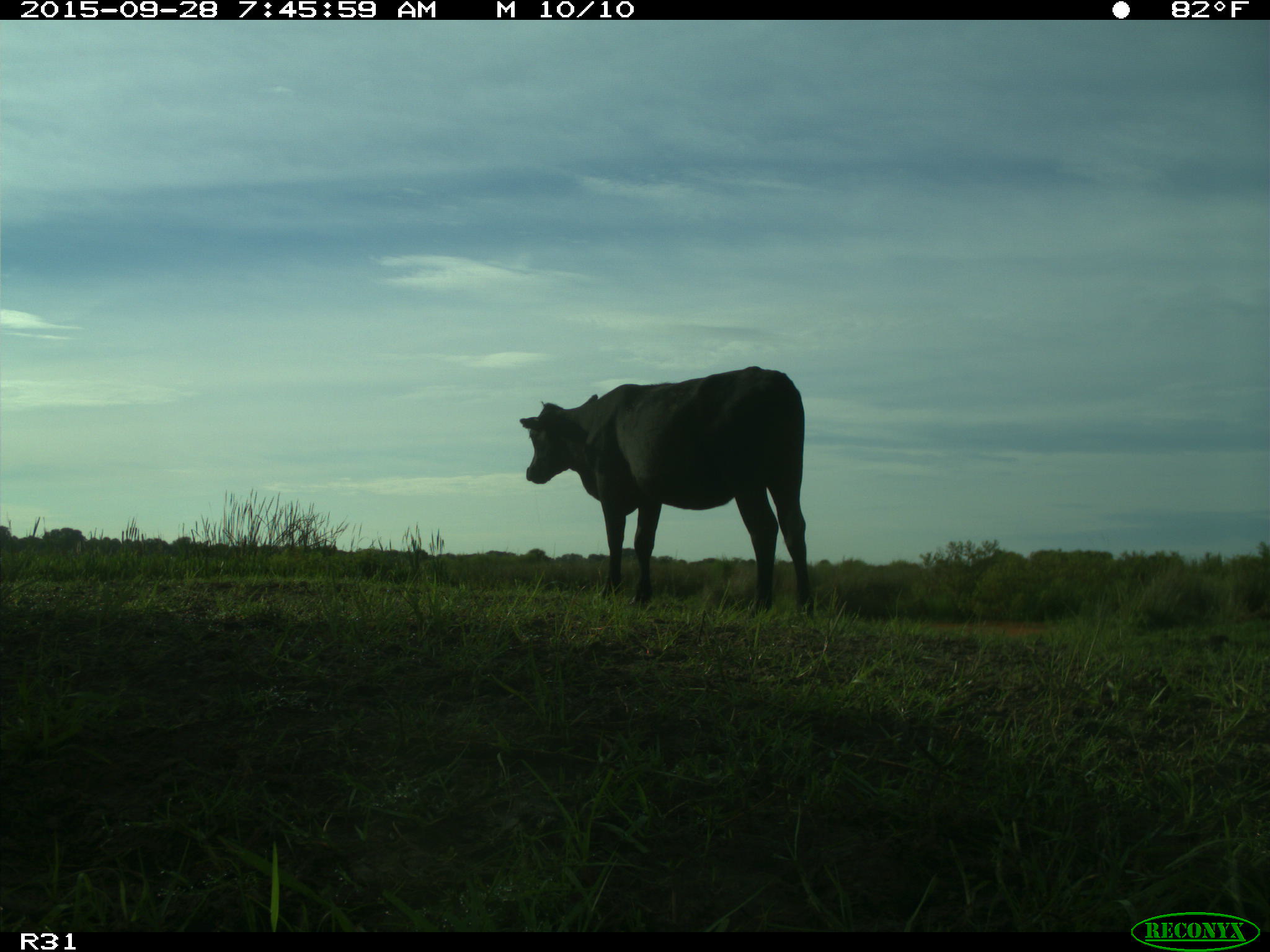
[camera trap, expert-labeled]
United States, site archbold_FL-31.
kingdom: Animalia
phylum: Chordata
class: Mammalia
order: Artiodactyla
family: Bovidae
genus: Bos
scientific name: Bos taurus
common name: domestic cow